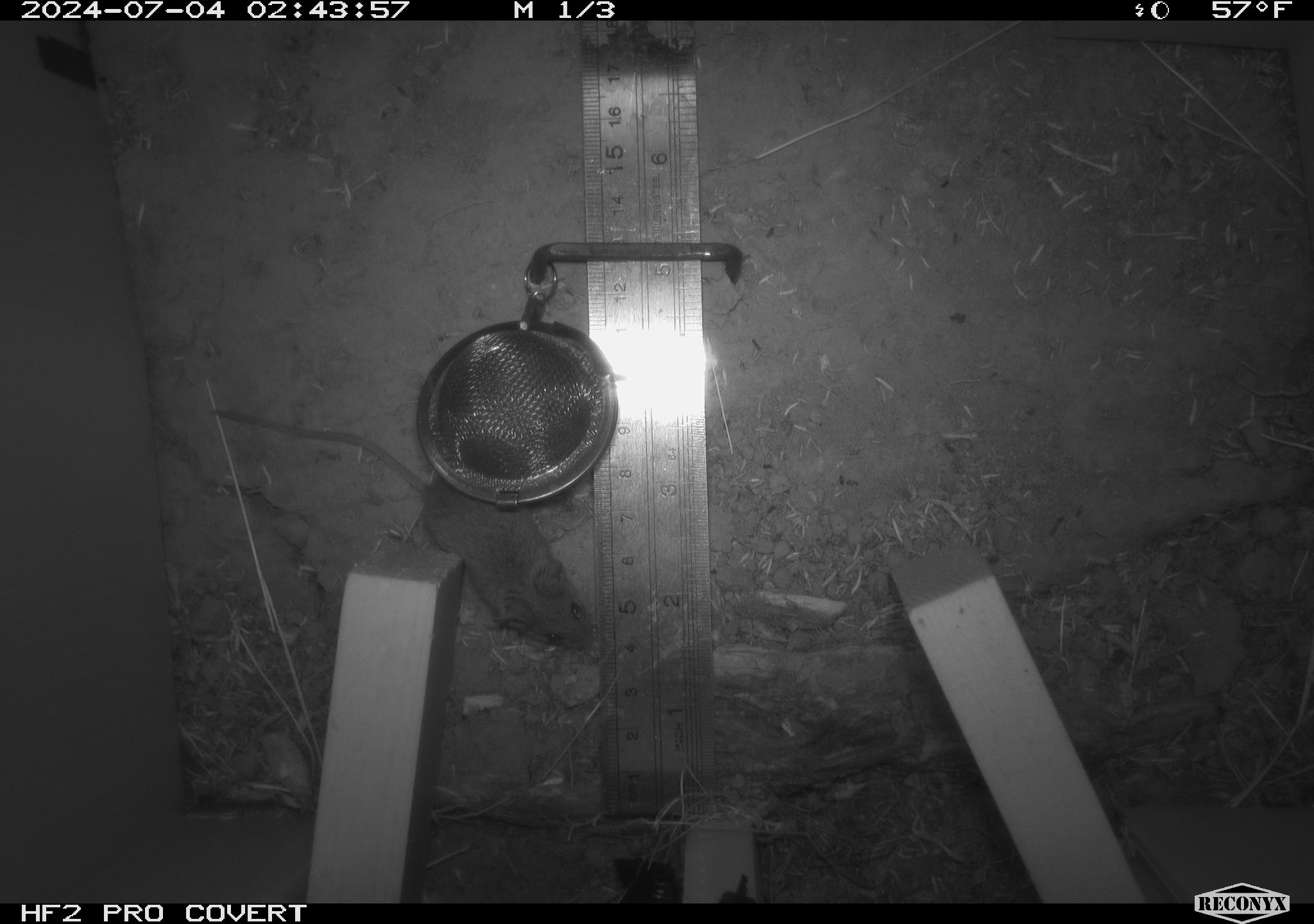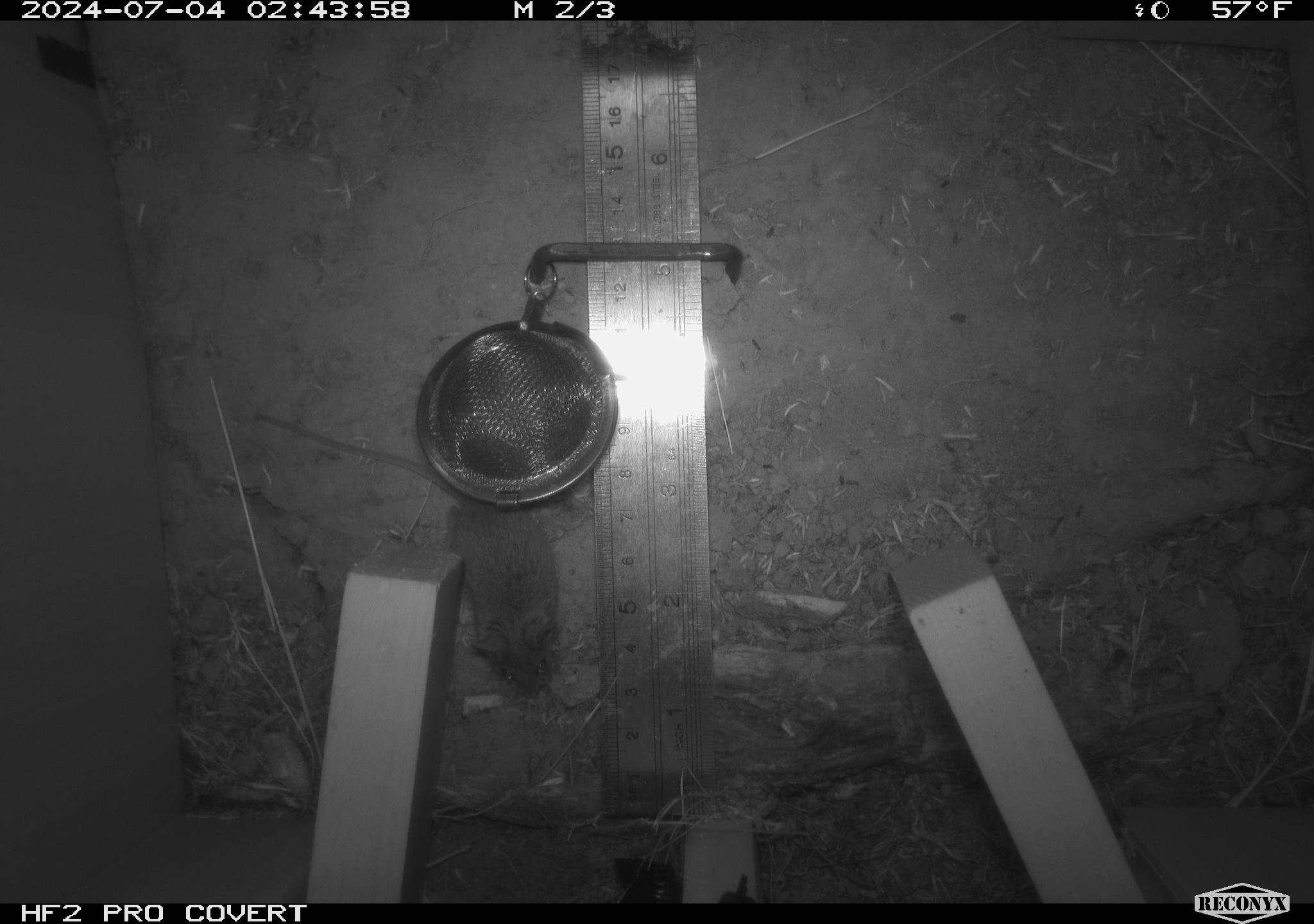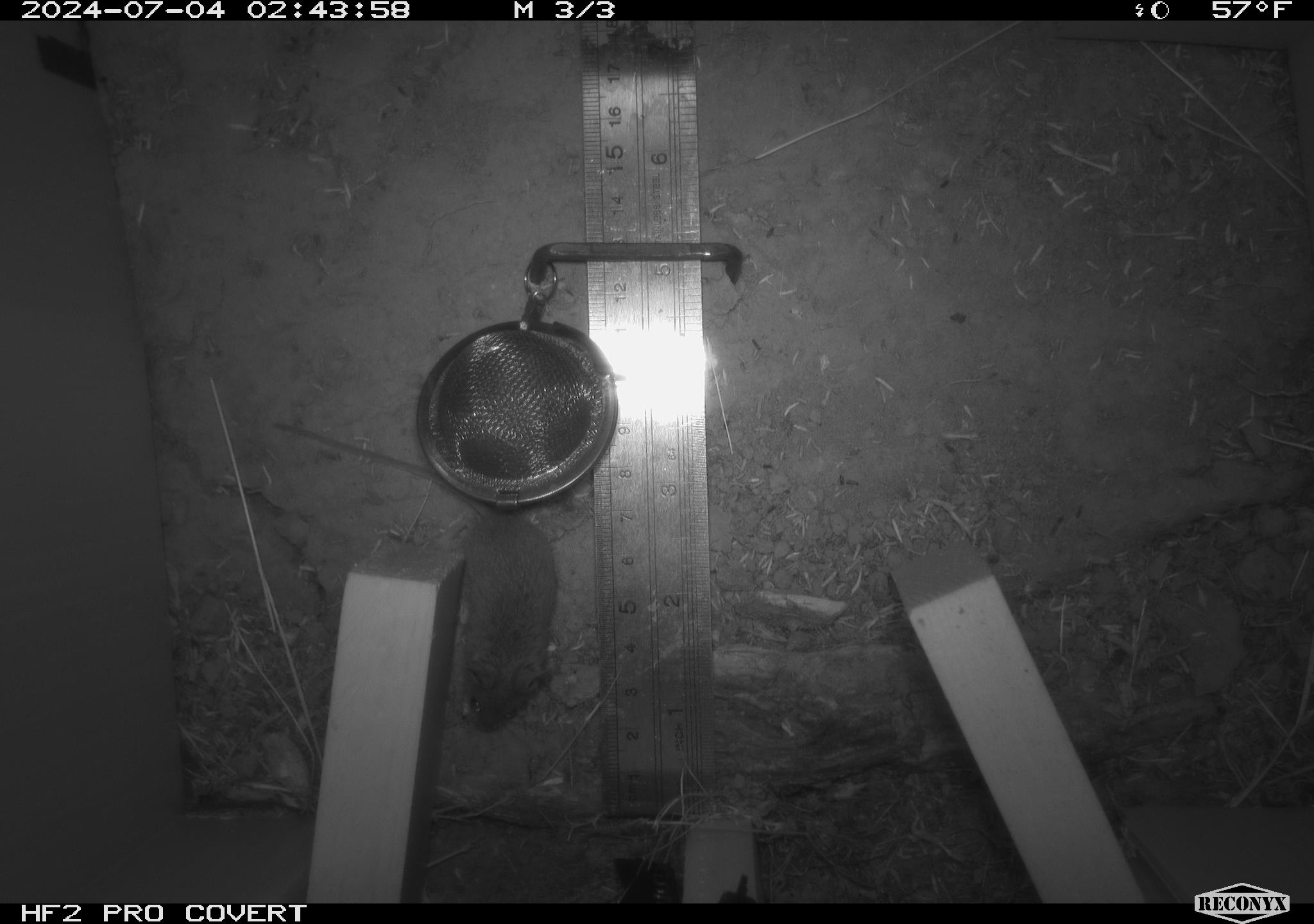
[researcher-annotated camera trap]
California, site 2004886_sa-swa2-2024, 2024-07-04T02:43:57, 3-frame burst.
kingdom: Animalia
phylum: Chordata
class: Mammalia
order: Rodentia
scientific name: Rodentia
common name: mouse species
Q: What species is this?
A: Mouse species (Rodentia).